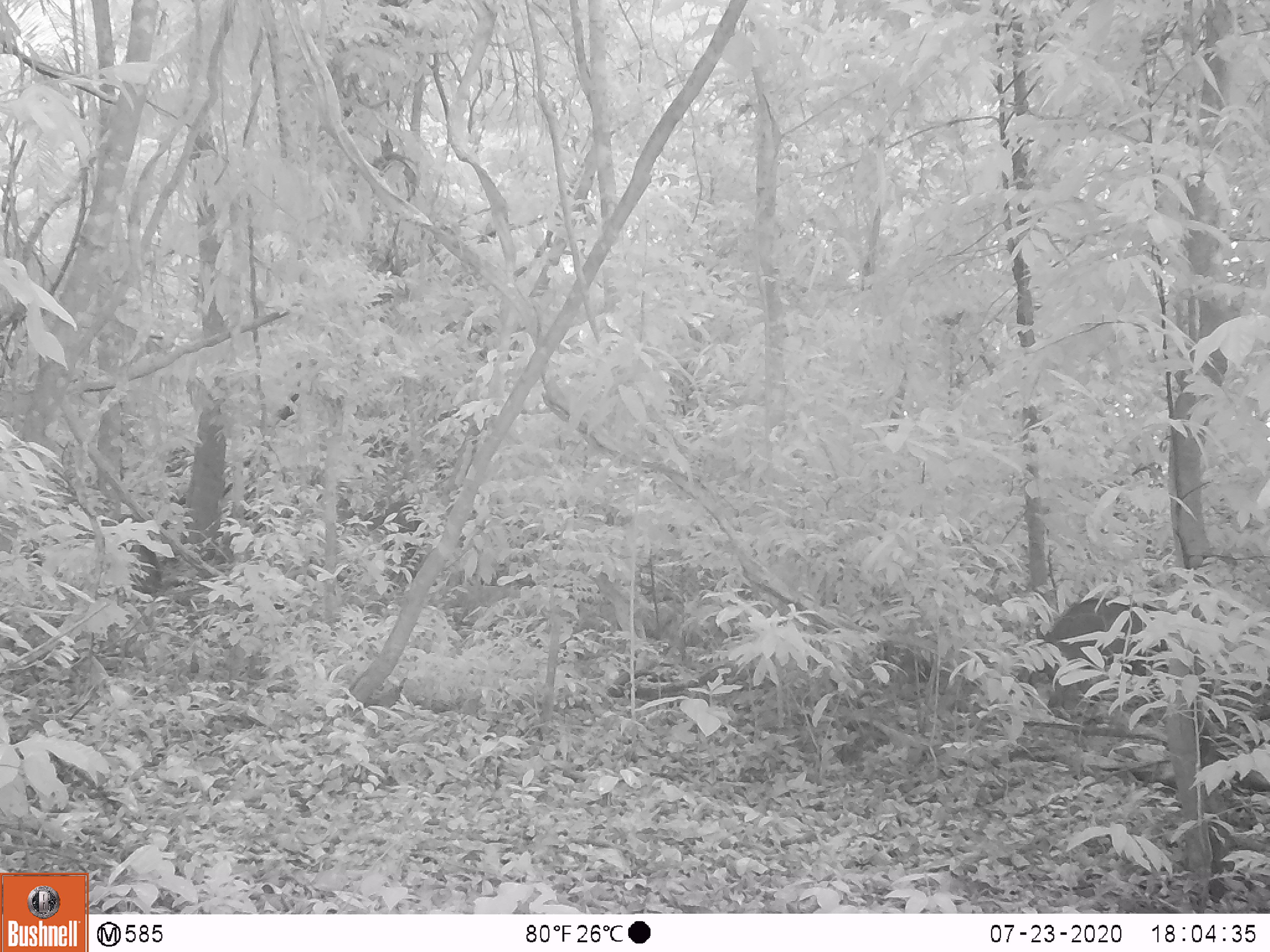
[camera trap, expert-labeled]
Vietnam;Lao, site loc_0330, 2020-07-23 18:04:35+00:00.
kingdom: Animalia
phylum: Chordata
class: Mammalia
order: Artiodactyla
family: Suidae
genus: Sus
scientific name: Sus scrofa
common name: eurasian wild pig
Eurasian wild pig (Sus scrofa). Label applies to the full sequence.